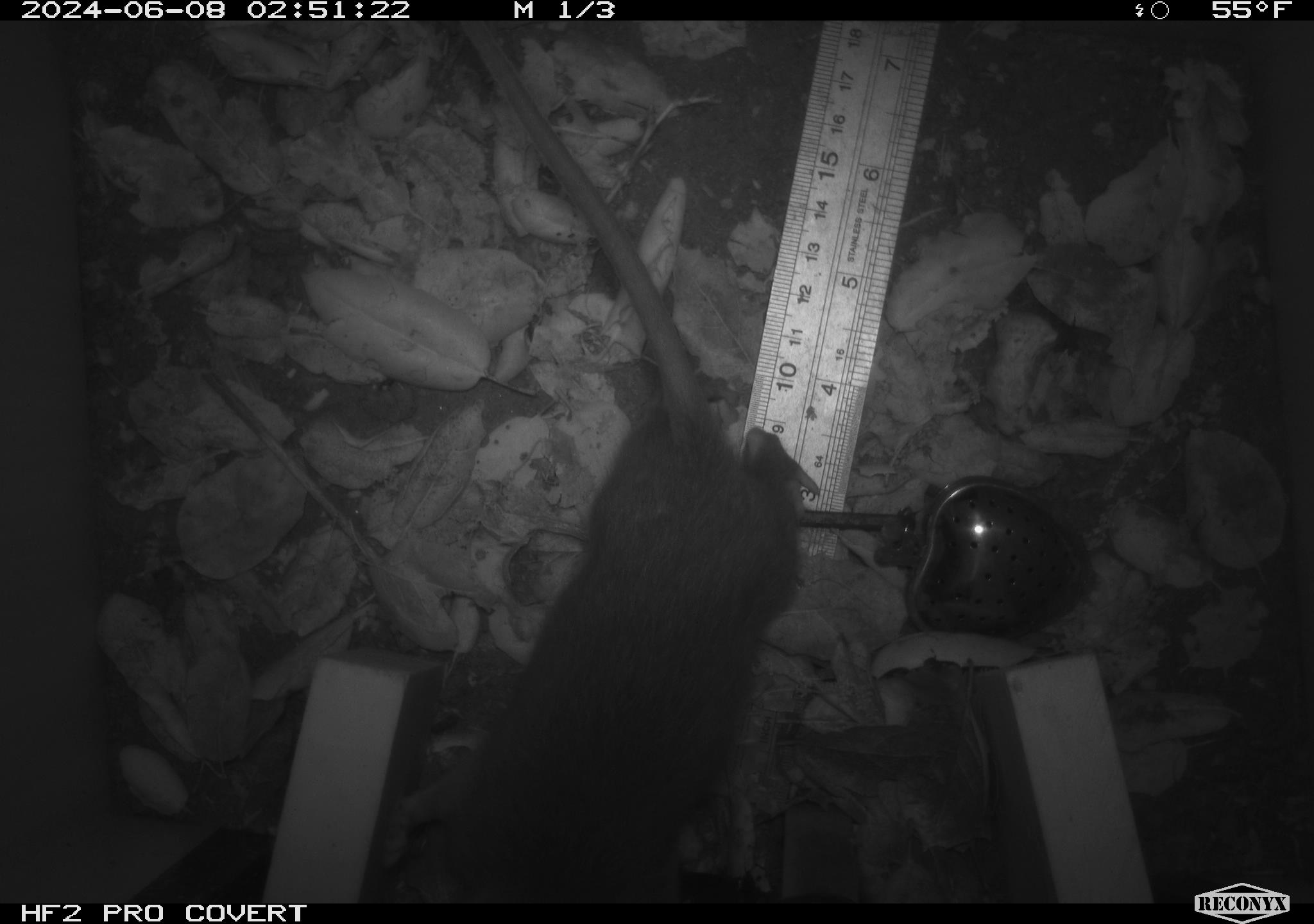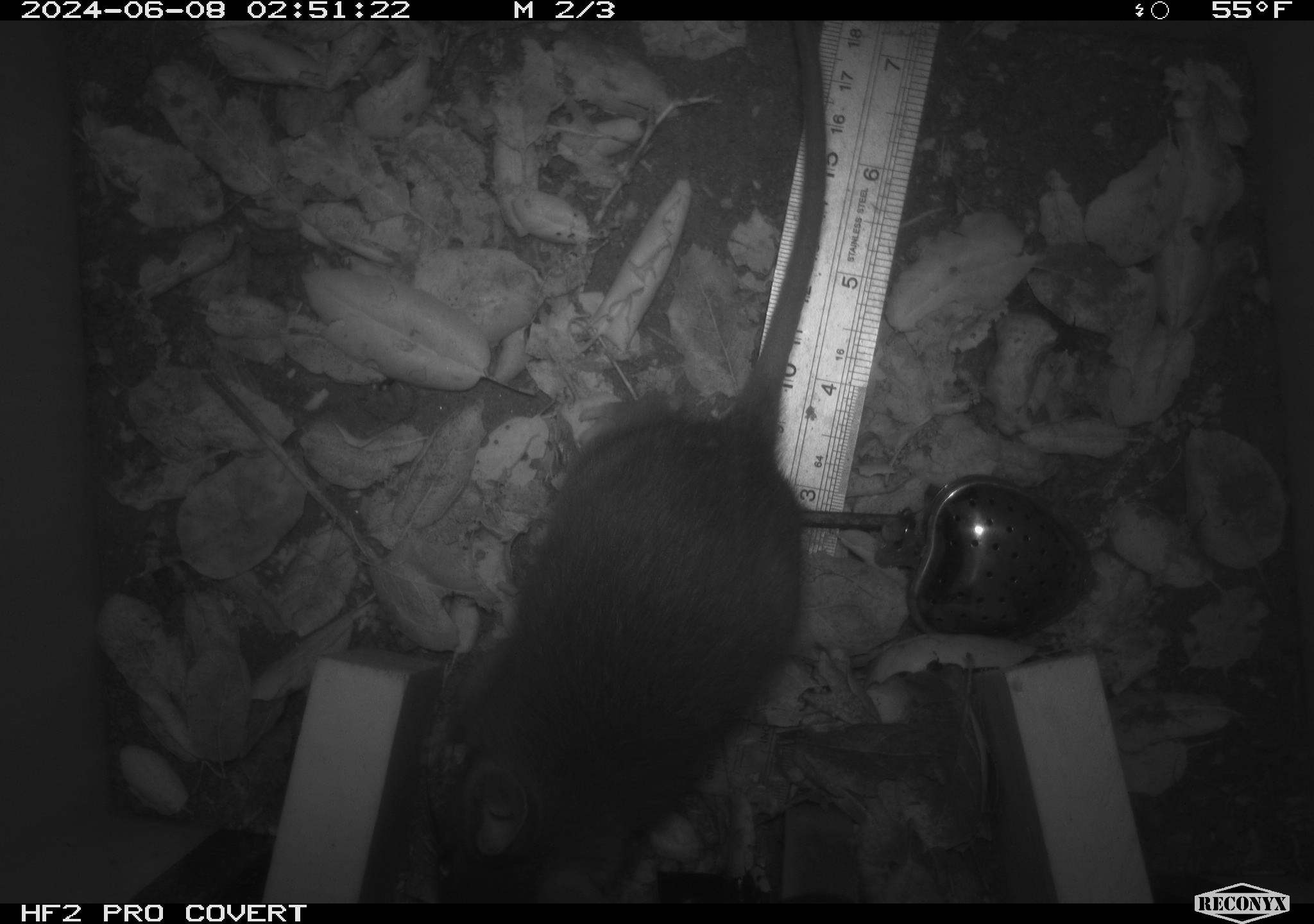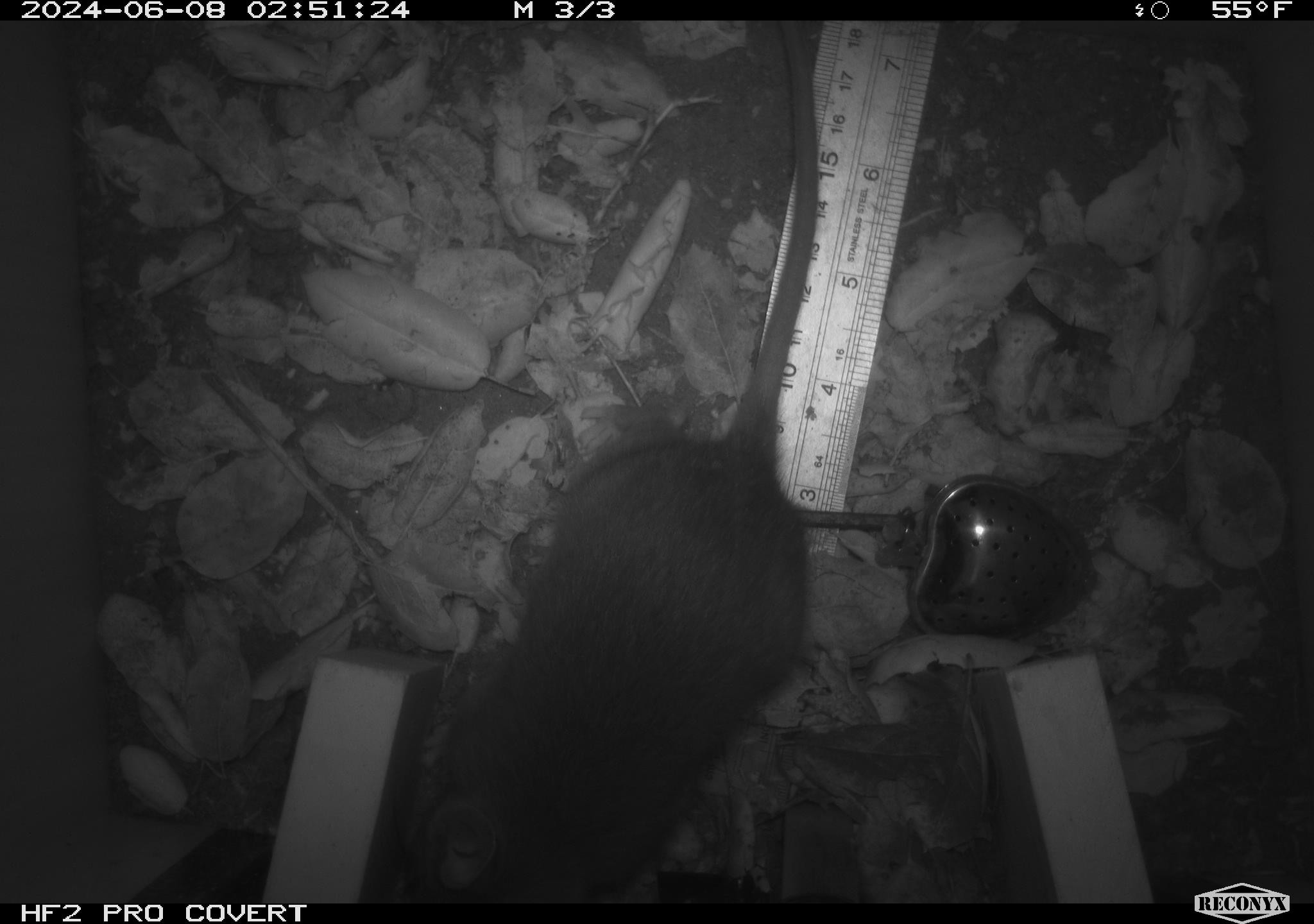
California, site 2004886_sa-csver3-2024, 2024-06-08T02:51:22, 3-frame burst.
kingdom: Animalia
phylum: Chordata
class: Mammalia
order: Rodentia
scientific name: Rodentia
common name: rodent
Rodent (Rodentia).